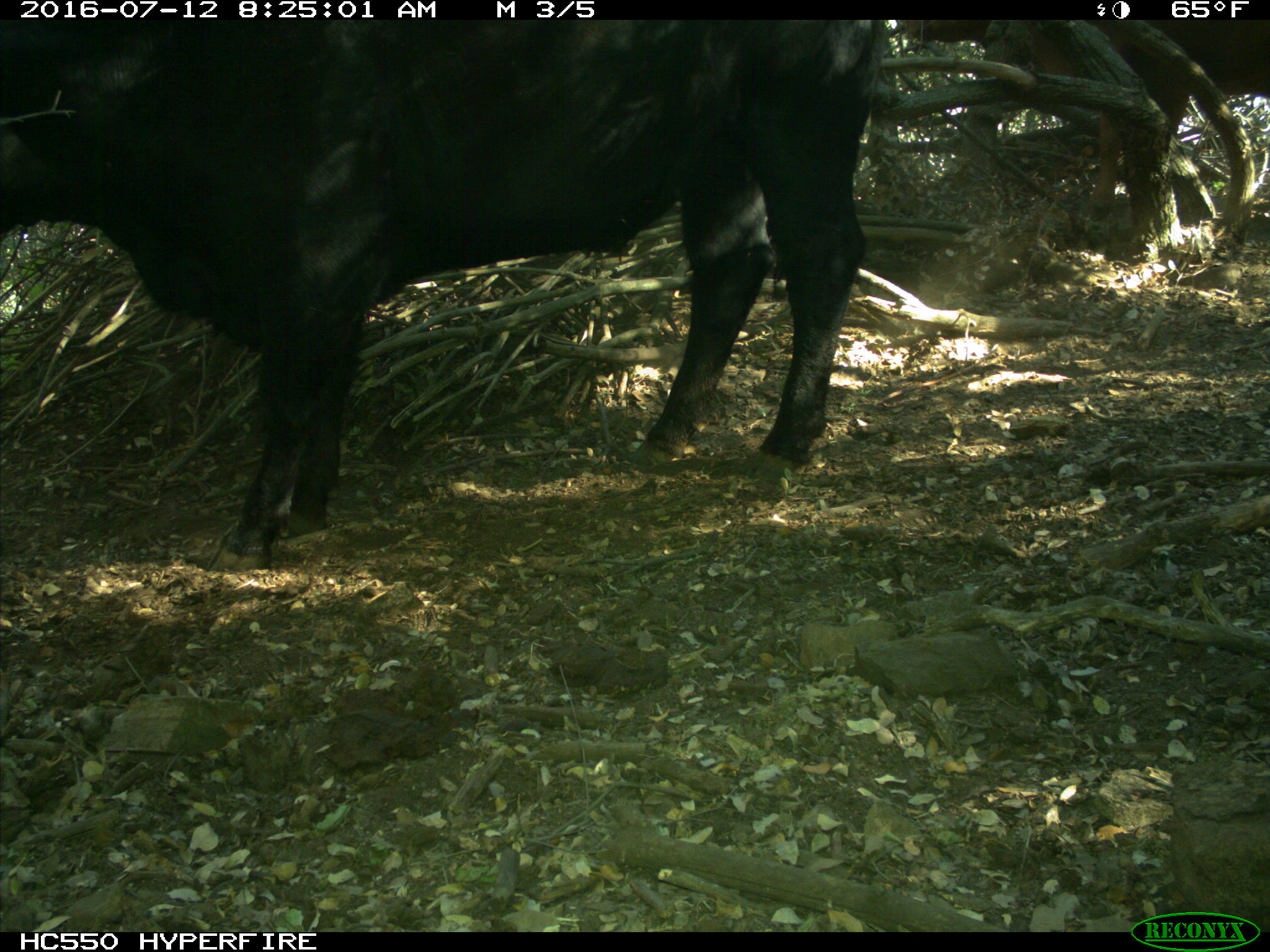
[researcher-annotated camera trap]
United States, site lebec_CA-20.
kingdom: Animalia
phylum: Chordata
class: Mammalia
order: Artiodactyla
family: Bovidae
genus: Bos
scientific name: Bos taurus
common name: domestic cow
Bos taurus (domestic cow).